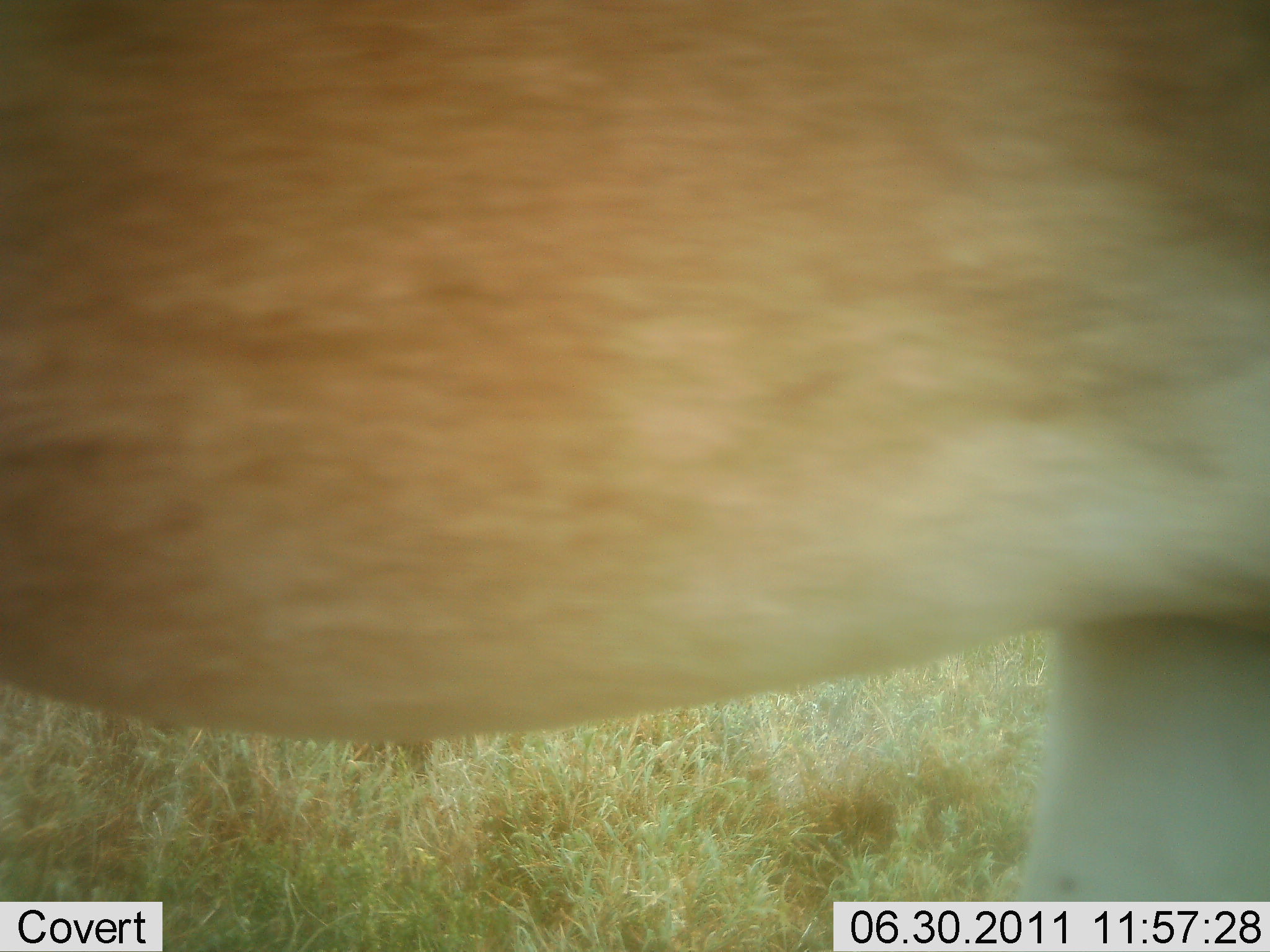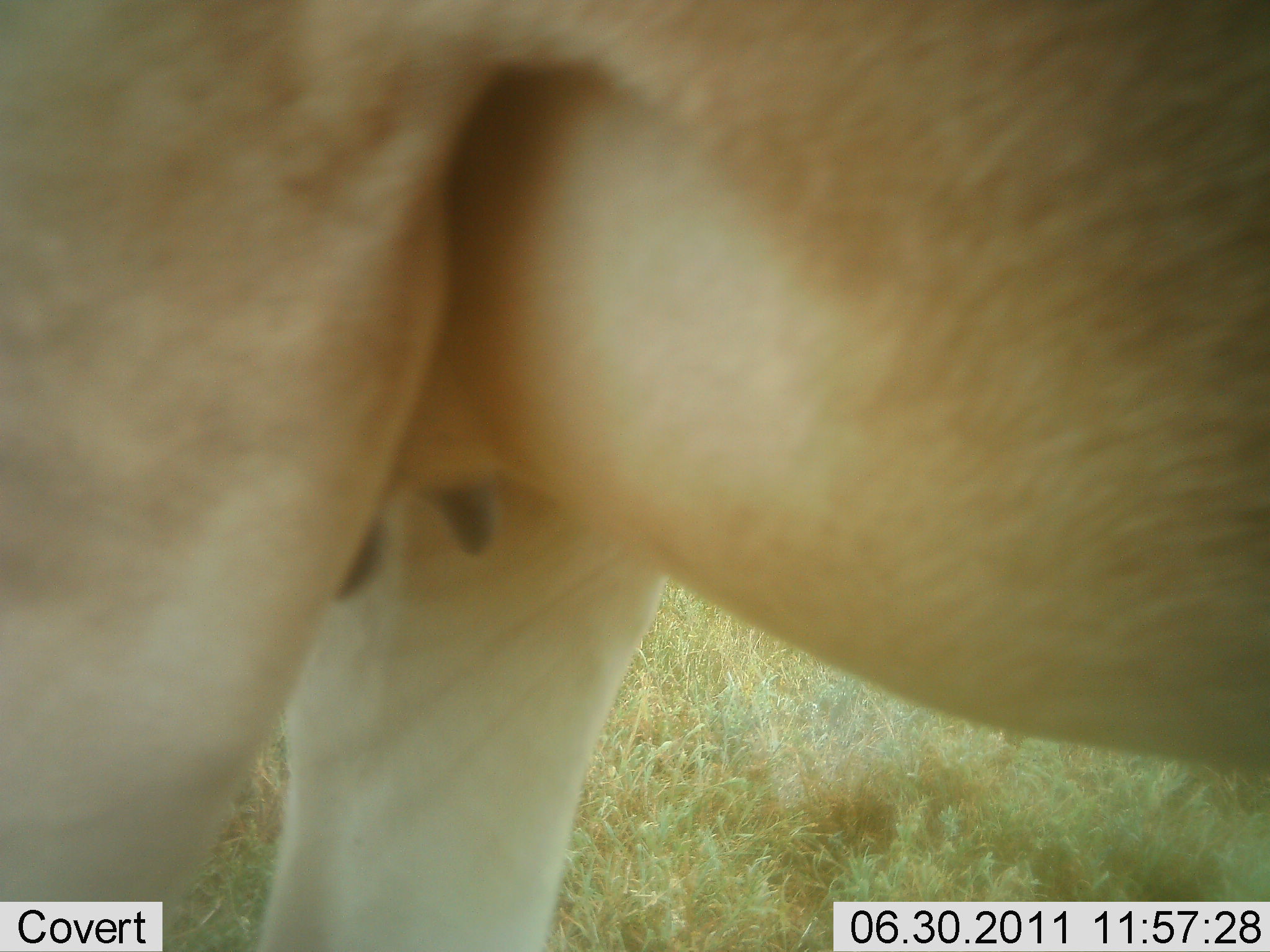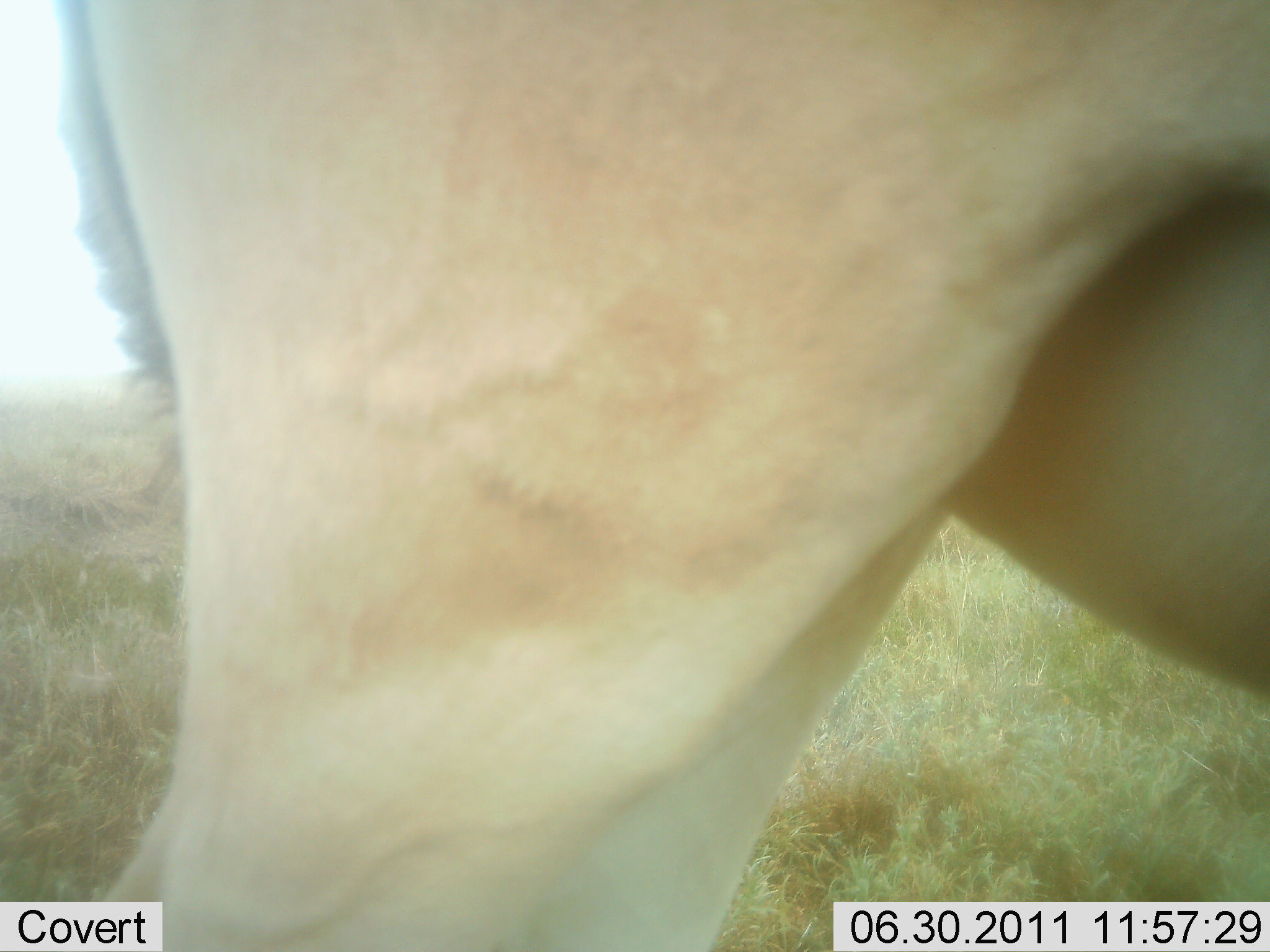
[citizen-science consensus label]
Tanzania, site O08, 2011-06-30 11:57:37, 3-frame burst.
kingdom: Animalia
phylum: Chordata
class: Mammalia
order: Artiodactyla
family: Bovidae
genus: Alcelaphus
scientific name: Alcelaphus buselaphus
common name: hartebeest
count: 1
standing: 43%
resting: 0%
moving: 57%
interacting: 0%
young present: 0%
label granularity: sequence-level